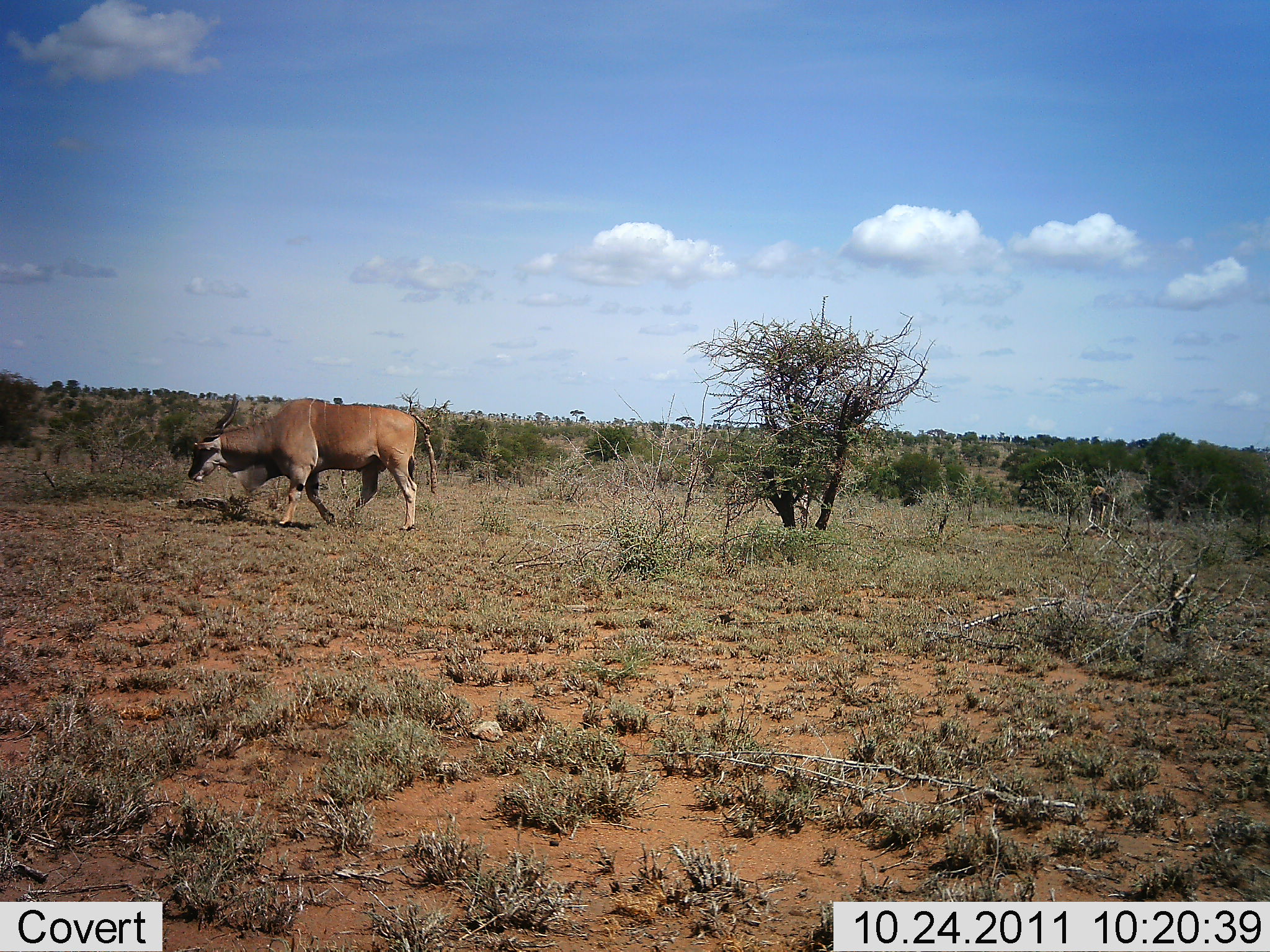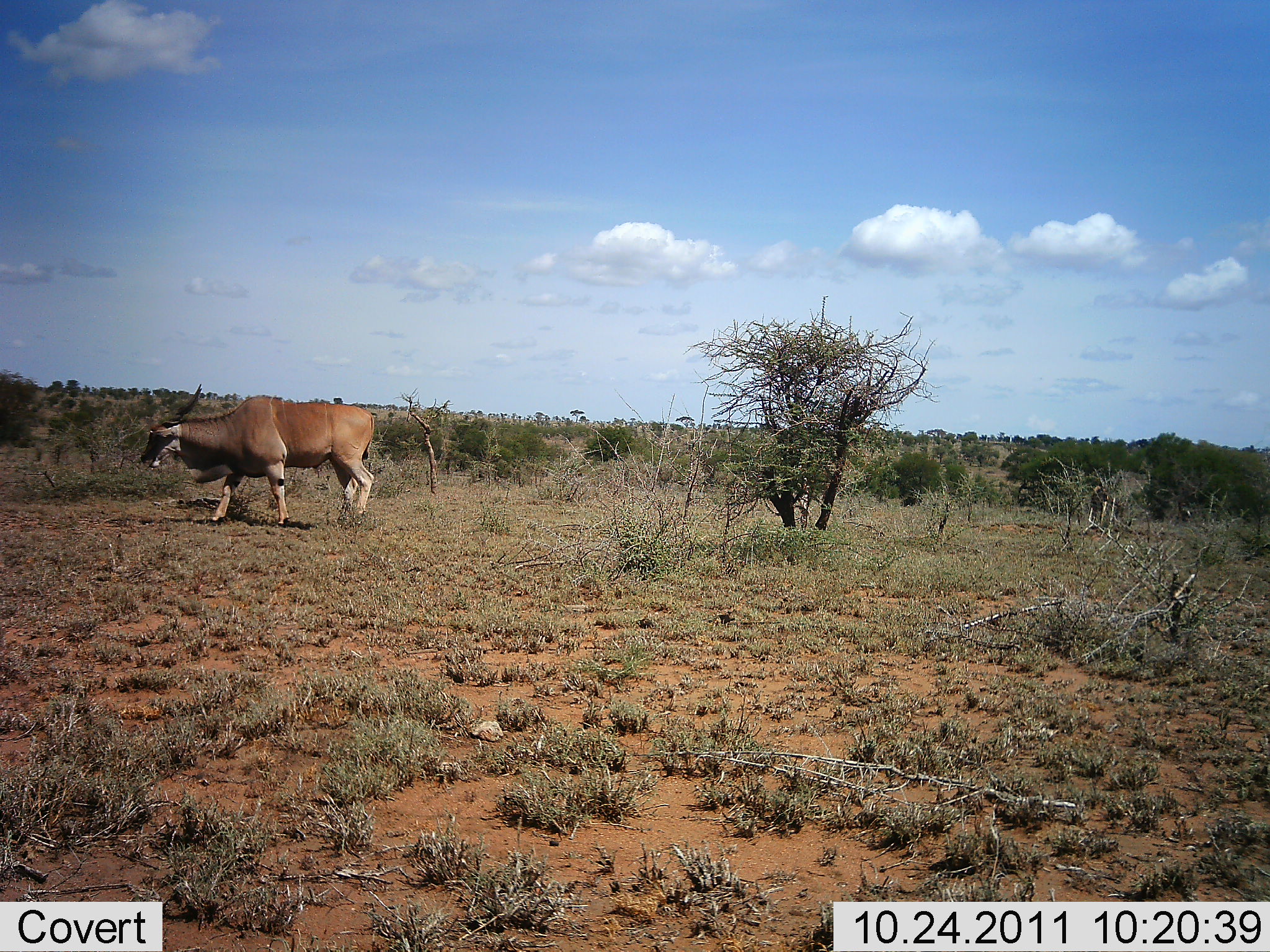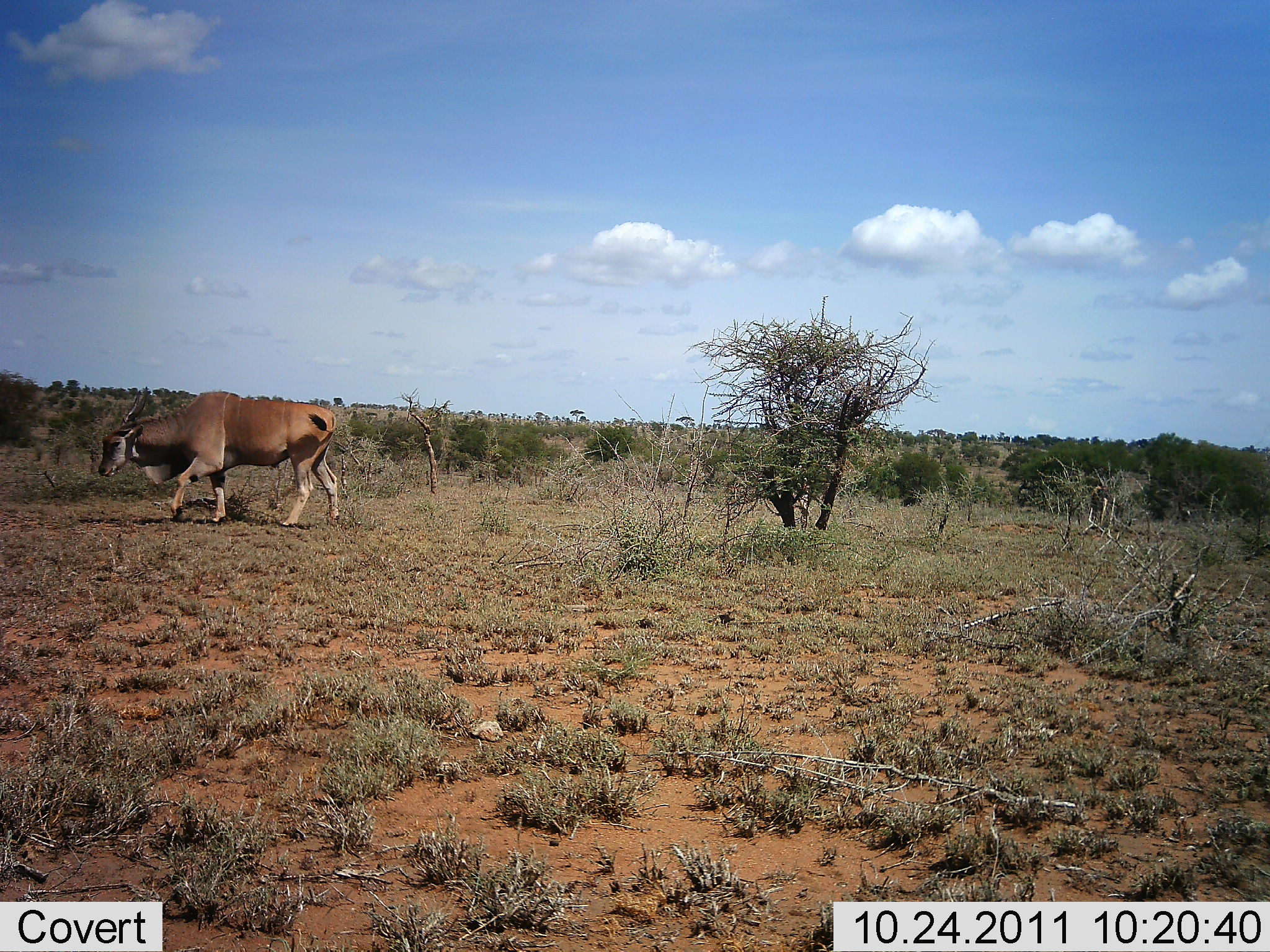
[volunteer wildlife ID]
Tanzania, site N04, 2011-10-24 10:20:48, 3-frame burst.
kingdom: Animalia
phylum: Chordata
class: Mammalia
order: Artiodactyla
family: Bovidae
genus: Tragelaphus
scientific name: Tragelaphus oryx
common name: eland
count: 1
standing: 9%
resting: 0%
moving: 100%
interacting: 0%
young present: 0%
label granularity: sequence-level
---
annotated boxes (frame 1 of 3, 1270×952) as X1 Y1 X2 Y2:
animal: 188 394 417 533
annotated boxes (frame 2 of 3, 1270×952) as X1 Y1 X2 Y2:
animal: 140 382 374 529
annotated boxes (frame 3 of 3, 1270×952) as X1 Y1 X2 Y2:
animal: 99 387 341 530